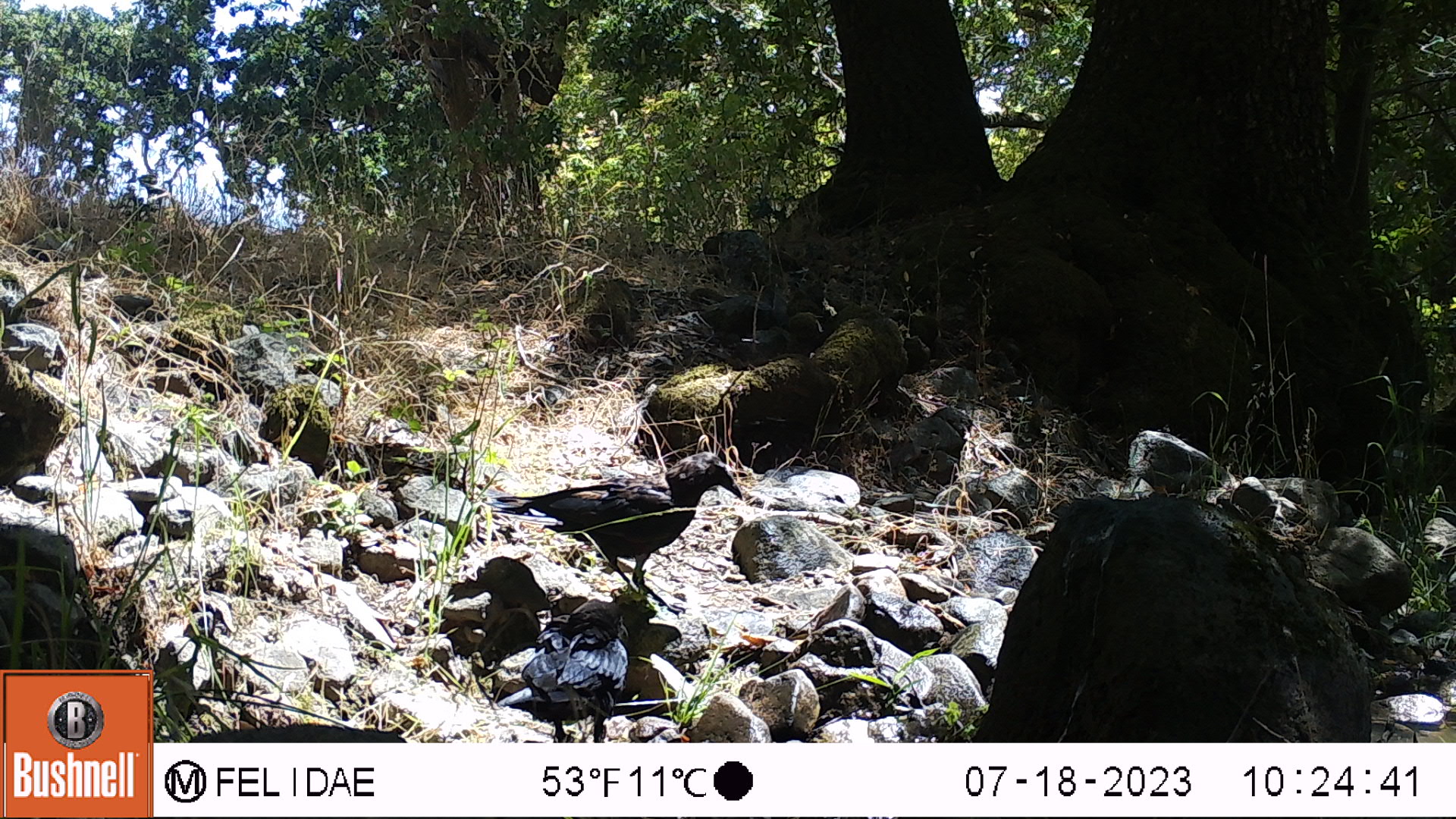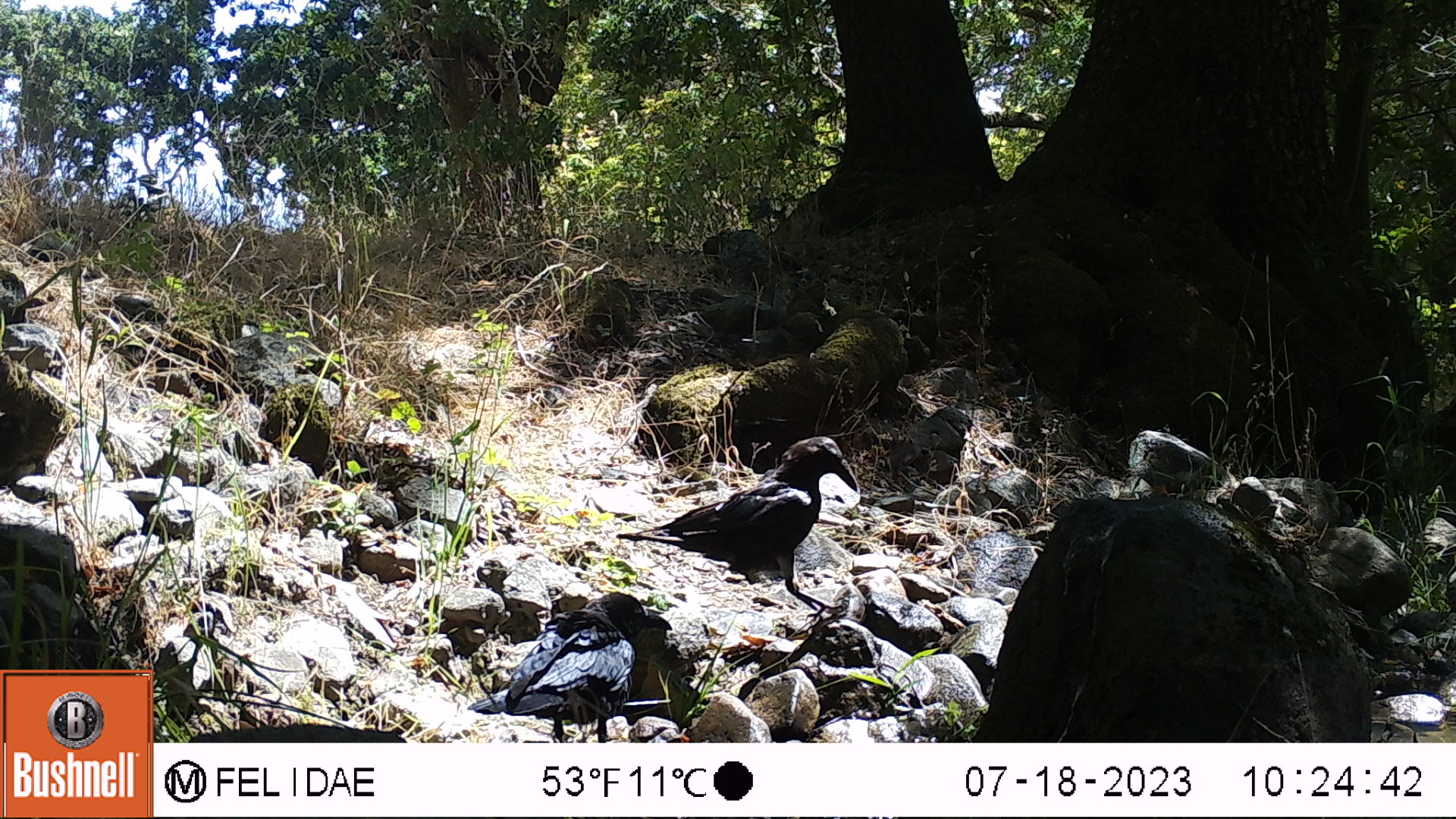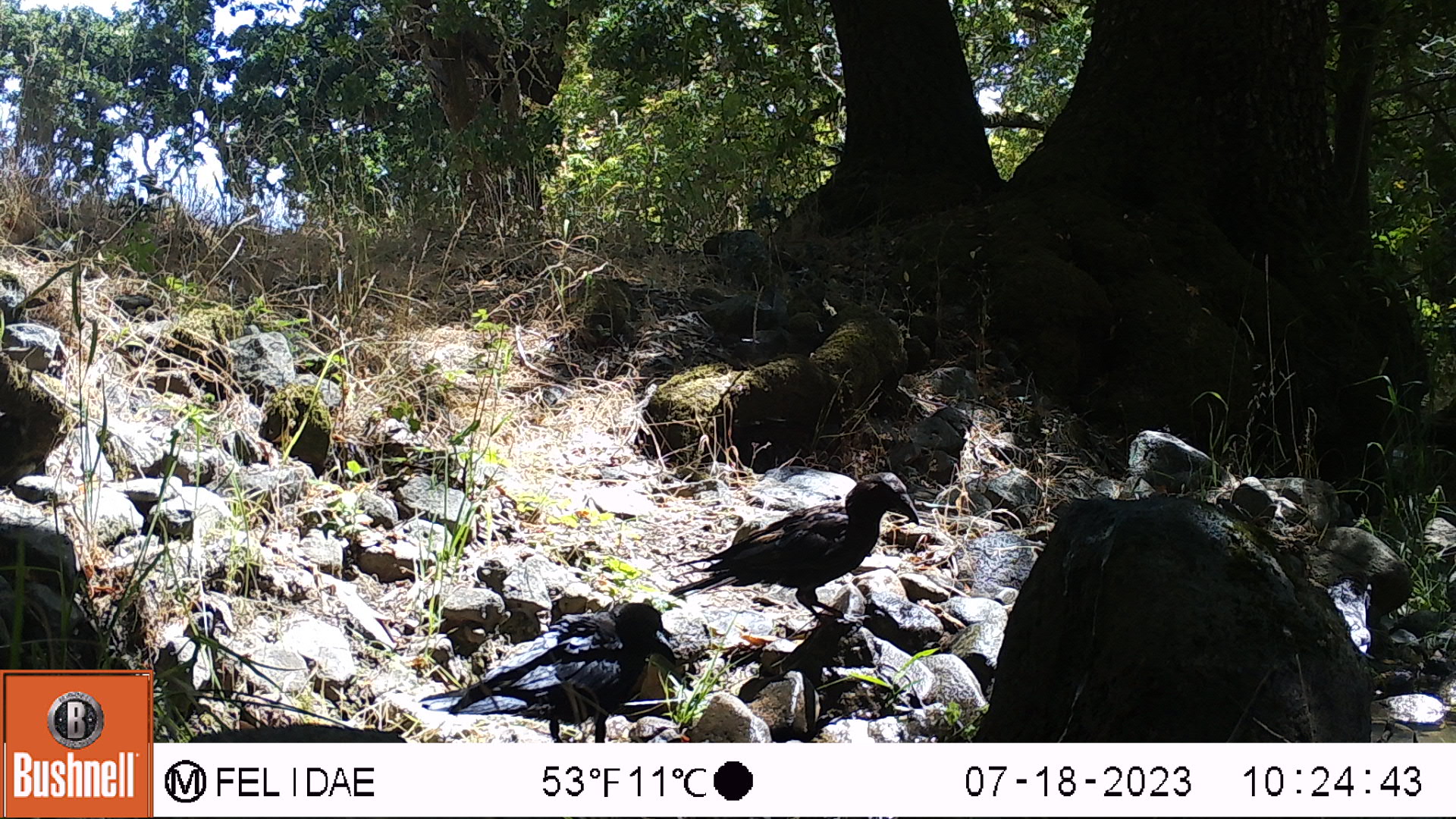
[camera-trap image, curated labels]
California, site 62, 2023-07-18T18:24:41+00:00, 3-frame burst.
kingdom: Animalia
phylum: Chordata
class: Aves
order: Passeriformes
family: Corvidae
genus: Corvus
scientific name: Corvus corax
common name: common raven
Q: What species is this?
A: Common raven (Corvus corax).